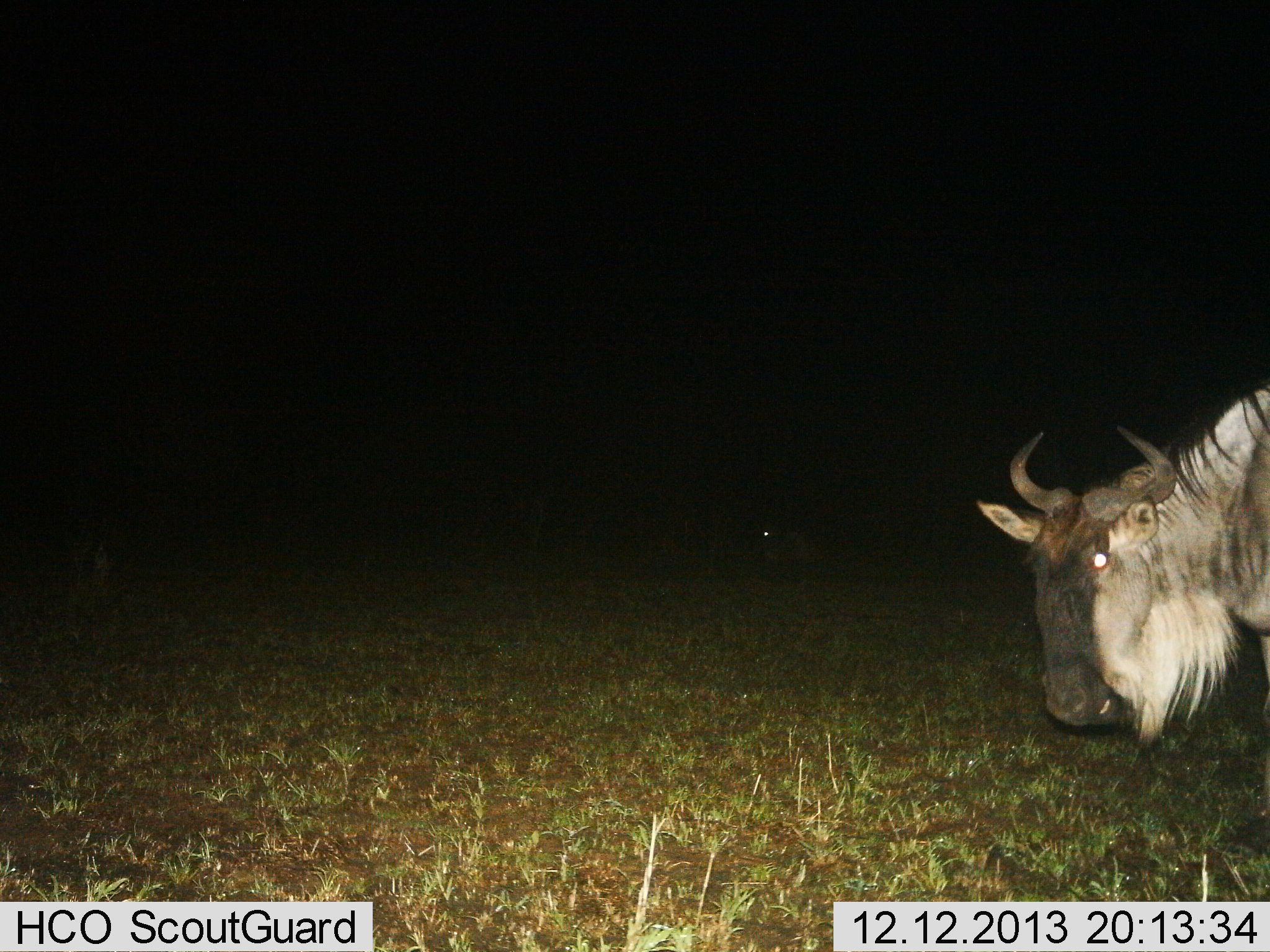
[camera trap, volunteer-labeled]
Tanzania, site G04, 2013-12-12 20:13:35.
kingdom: Animalia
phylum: Chordata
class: Mammalia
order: Artiodactyla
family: Bovidae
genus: Connochaetes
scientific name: Connochaetes taurinus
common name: blue wildebeest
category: wildebeest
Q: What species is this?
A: Wildebeest (blue wildebeest) (Connochaetes taurinus).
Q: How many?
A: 1.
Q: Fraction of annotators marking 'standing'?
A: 50%.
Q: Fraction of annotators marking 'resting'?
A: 20%.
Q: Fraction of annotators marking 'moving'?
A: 30%.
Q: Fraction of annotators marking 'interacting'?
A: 0%.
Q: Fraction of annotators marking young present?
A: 0%.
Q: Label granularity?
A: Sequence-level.